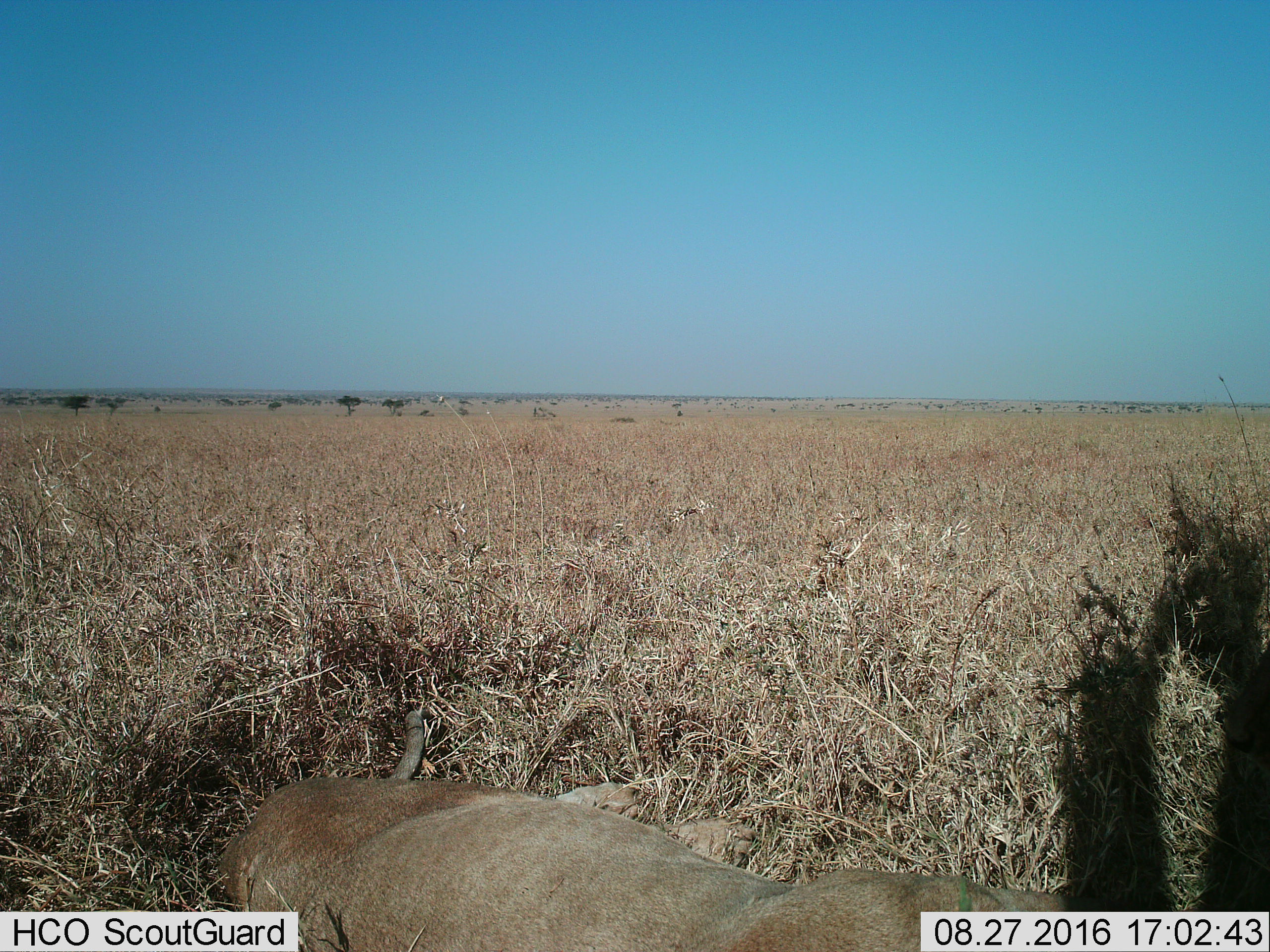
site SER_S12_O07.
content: unidentified animal